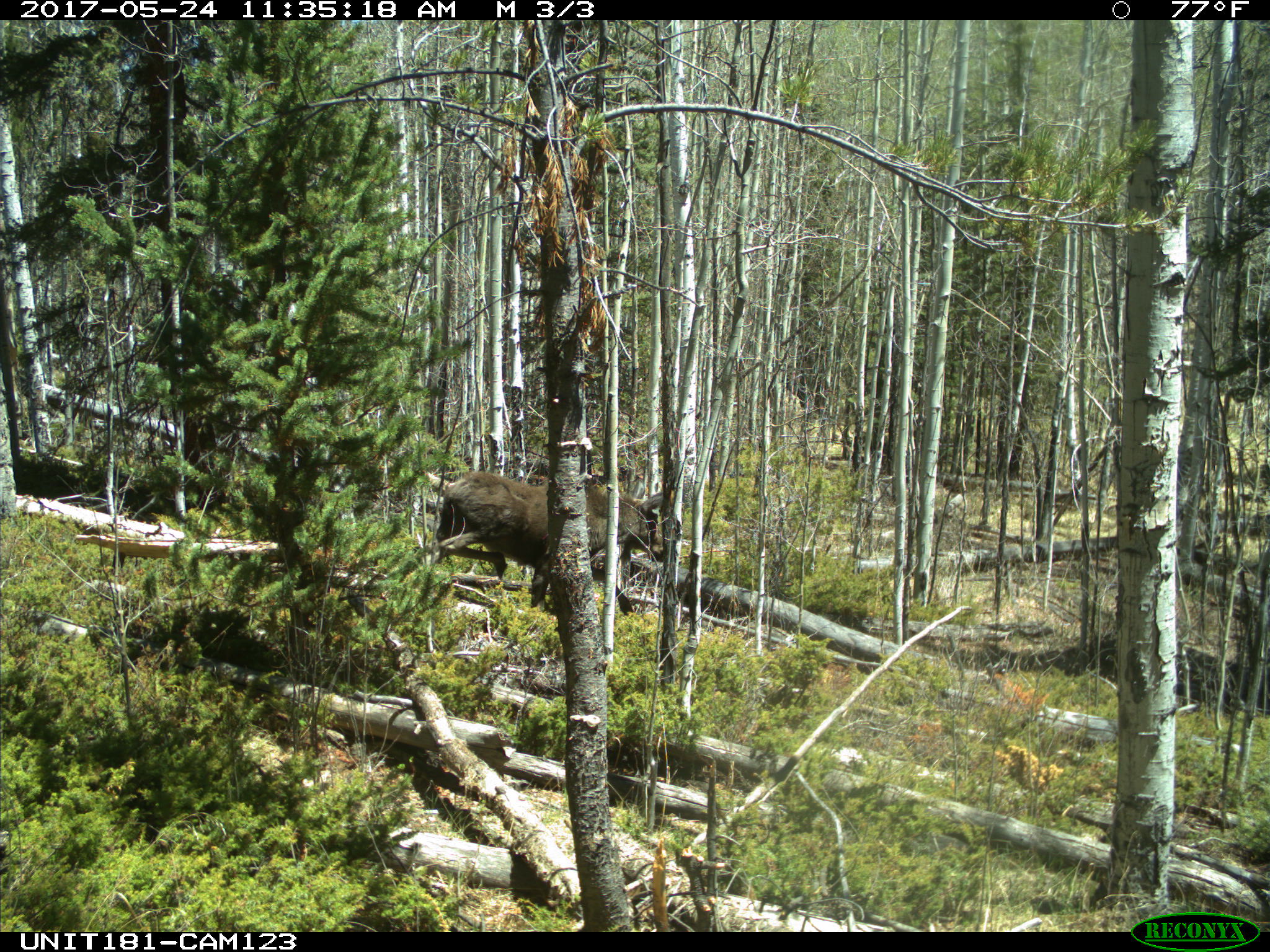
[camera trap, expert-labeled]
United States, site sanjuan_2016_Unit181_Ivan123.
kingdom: Animalia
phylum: Chordata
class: Mammalia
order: Artiodactyla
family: Cervidae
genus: Alces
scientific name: Alces alces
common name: moose